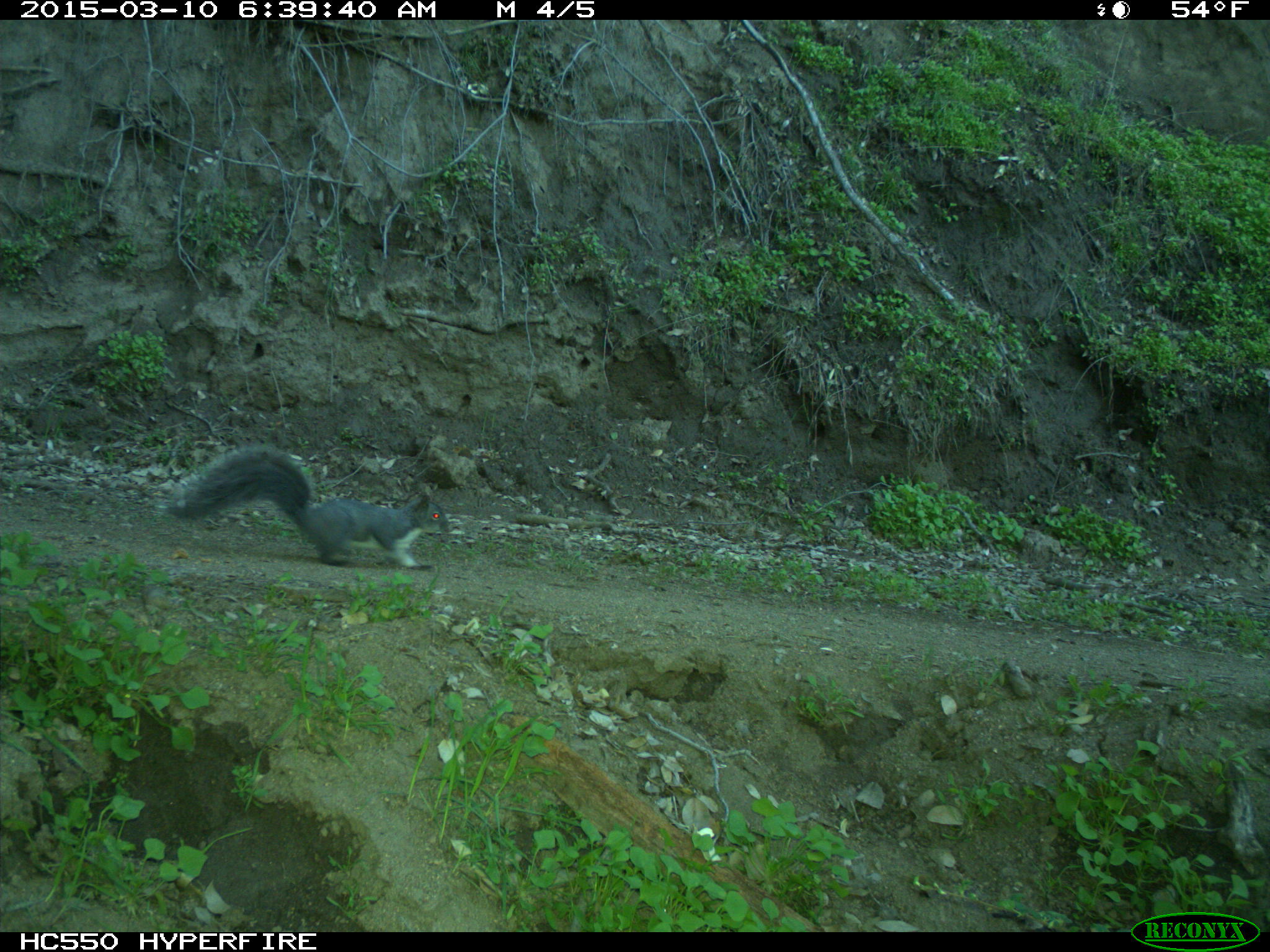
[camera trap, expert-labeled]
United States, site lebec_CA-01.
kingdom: Animalia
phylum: Chordata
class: Mammalia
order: Rodentia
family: Sciuridae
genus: Sciurus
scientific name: Sciurus carolinensis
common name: eastern gray squirrel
Sciurus carolinensis (eastern gray squirrel).